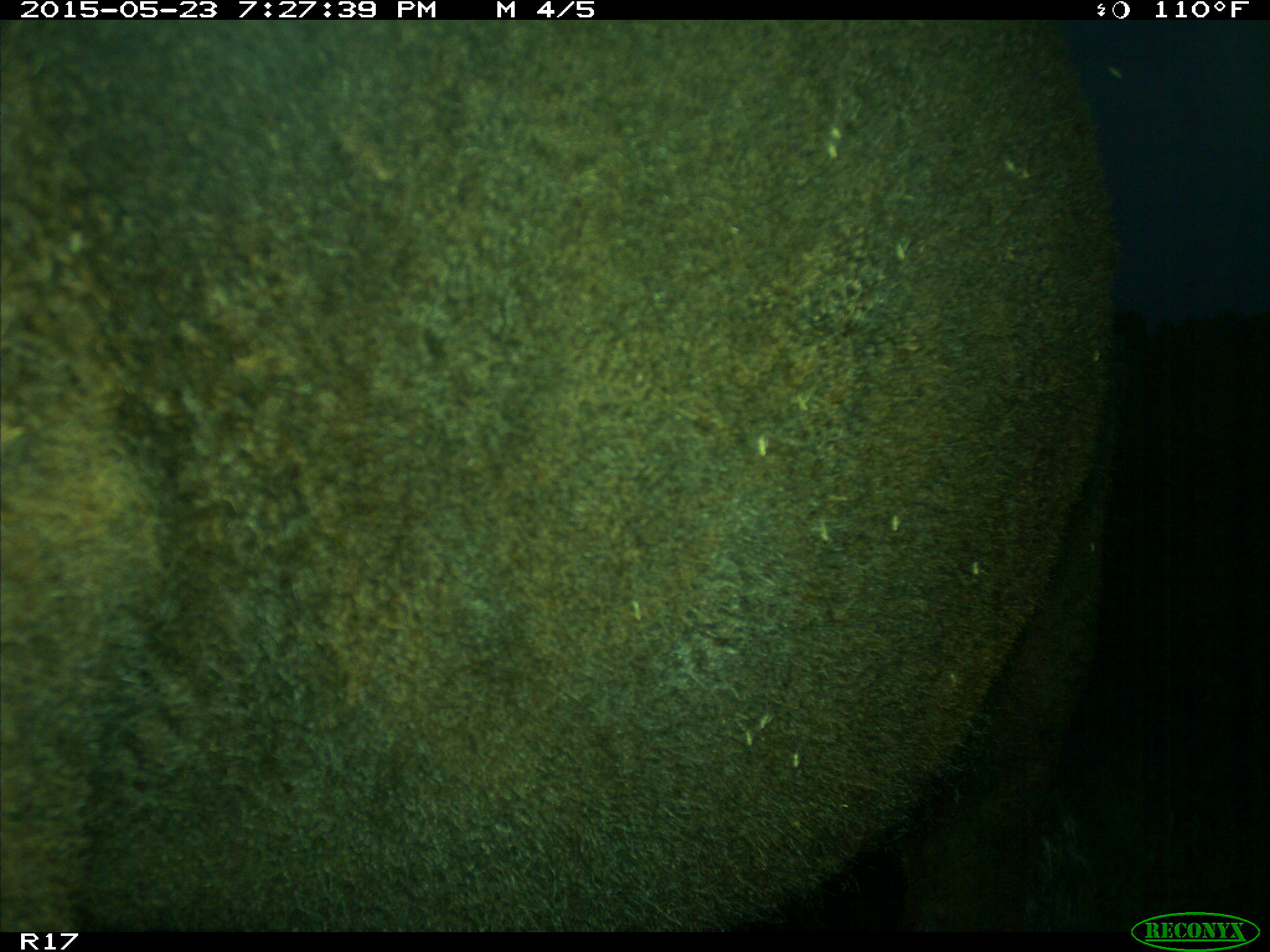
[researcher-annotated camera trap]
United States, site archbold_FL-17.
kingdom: Animalia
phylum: Chordata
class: Mammalia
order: Artiodactyla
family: Bovidae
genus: Bos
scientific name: Bos taurus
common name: domestic cow